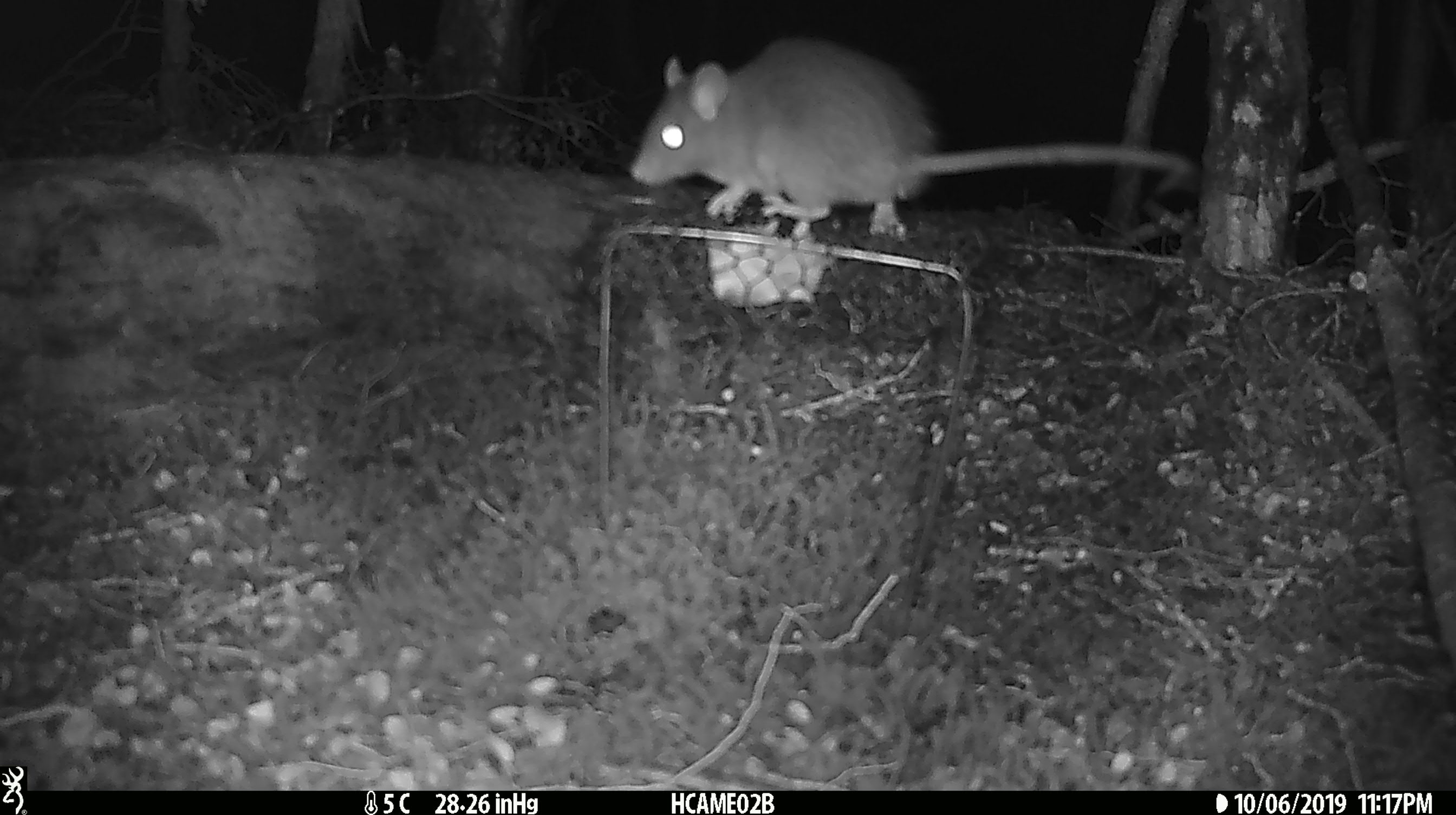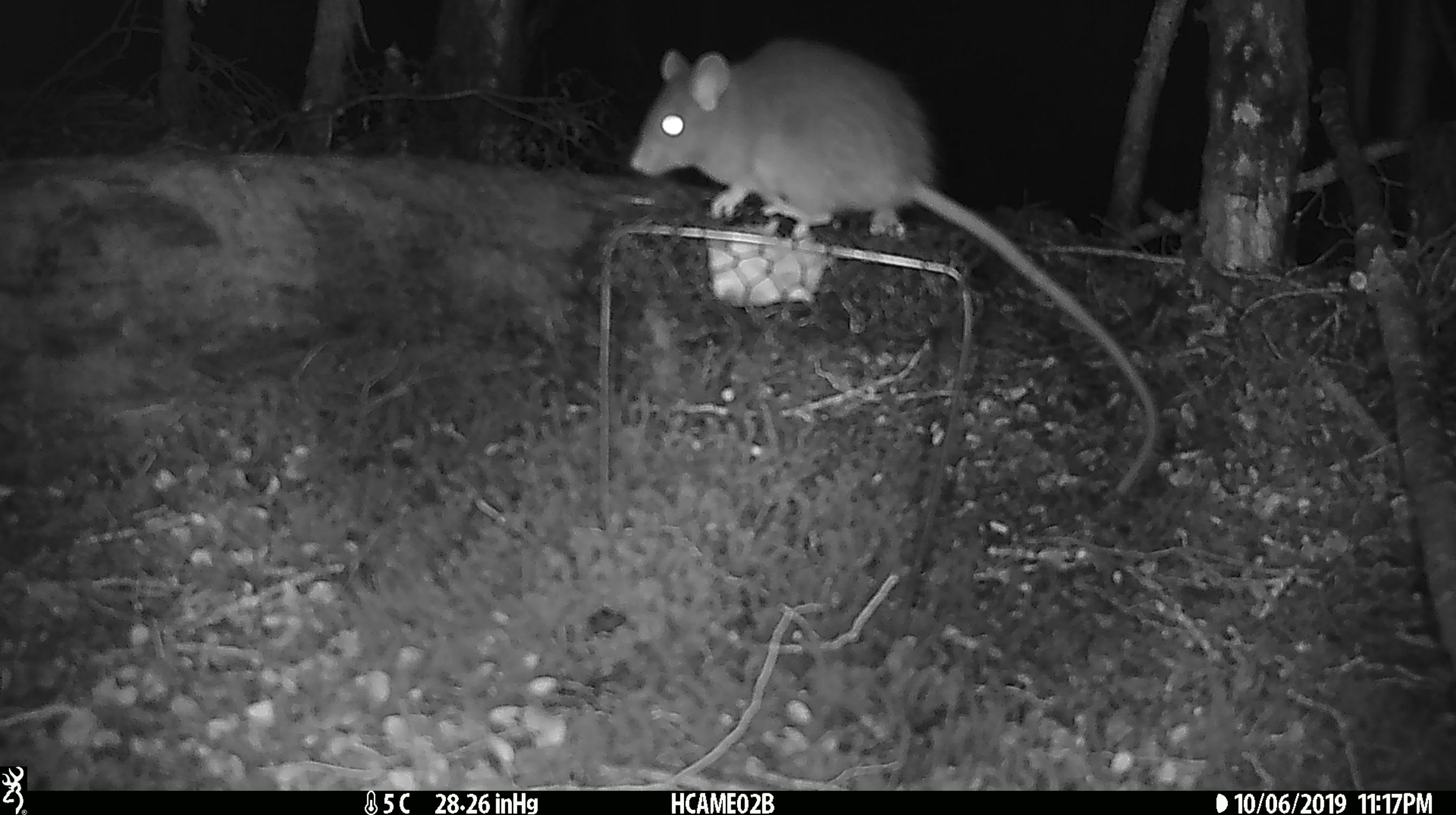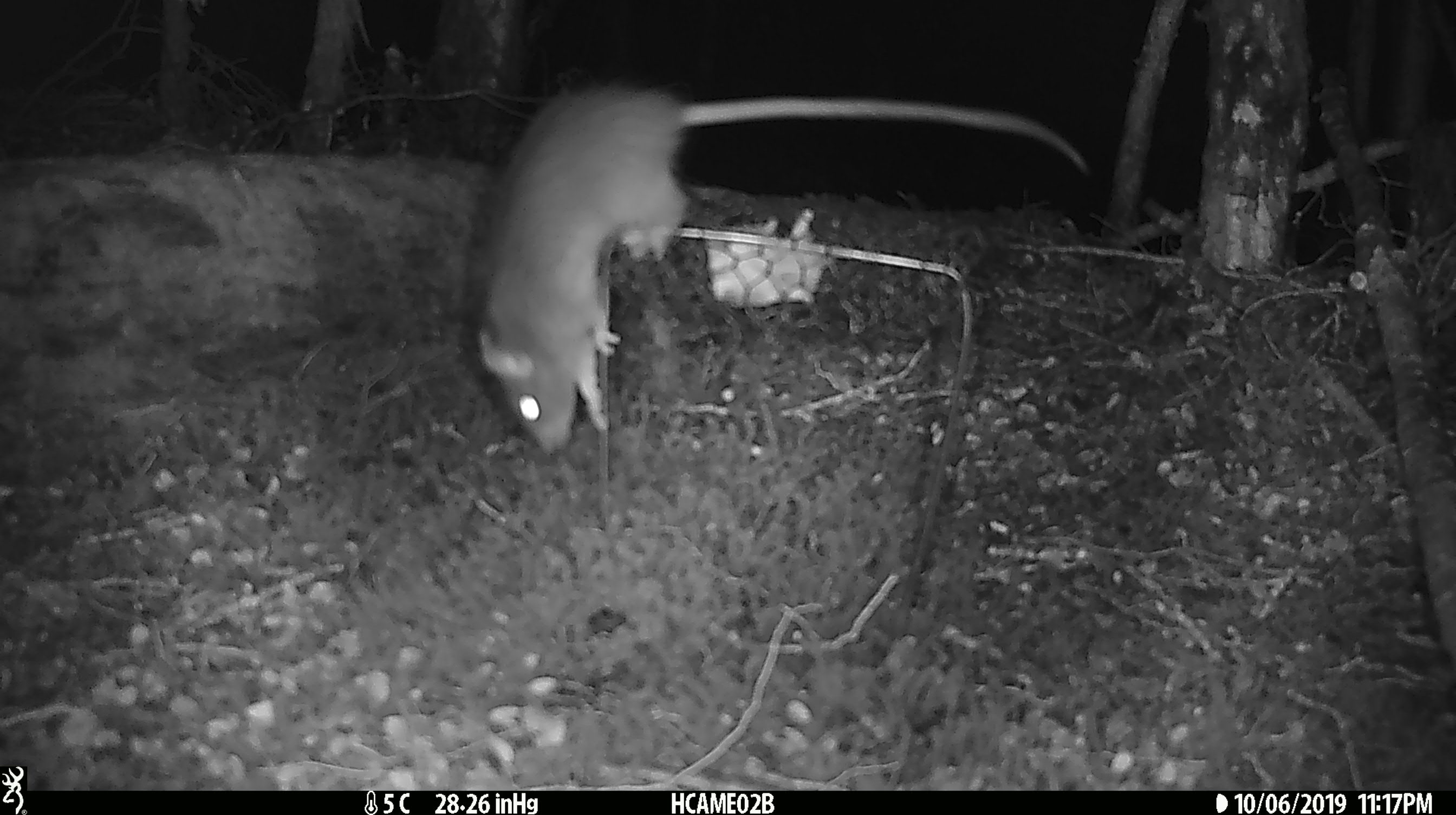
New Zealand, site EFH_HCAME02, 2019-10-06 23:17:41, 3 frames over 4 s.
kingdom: Animalia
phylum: Chordata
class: Mammalia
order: Rodentia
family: Muridae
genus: Rattus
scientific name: Rattus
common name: rat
Rat (Rattus).